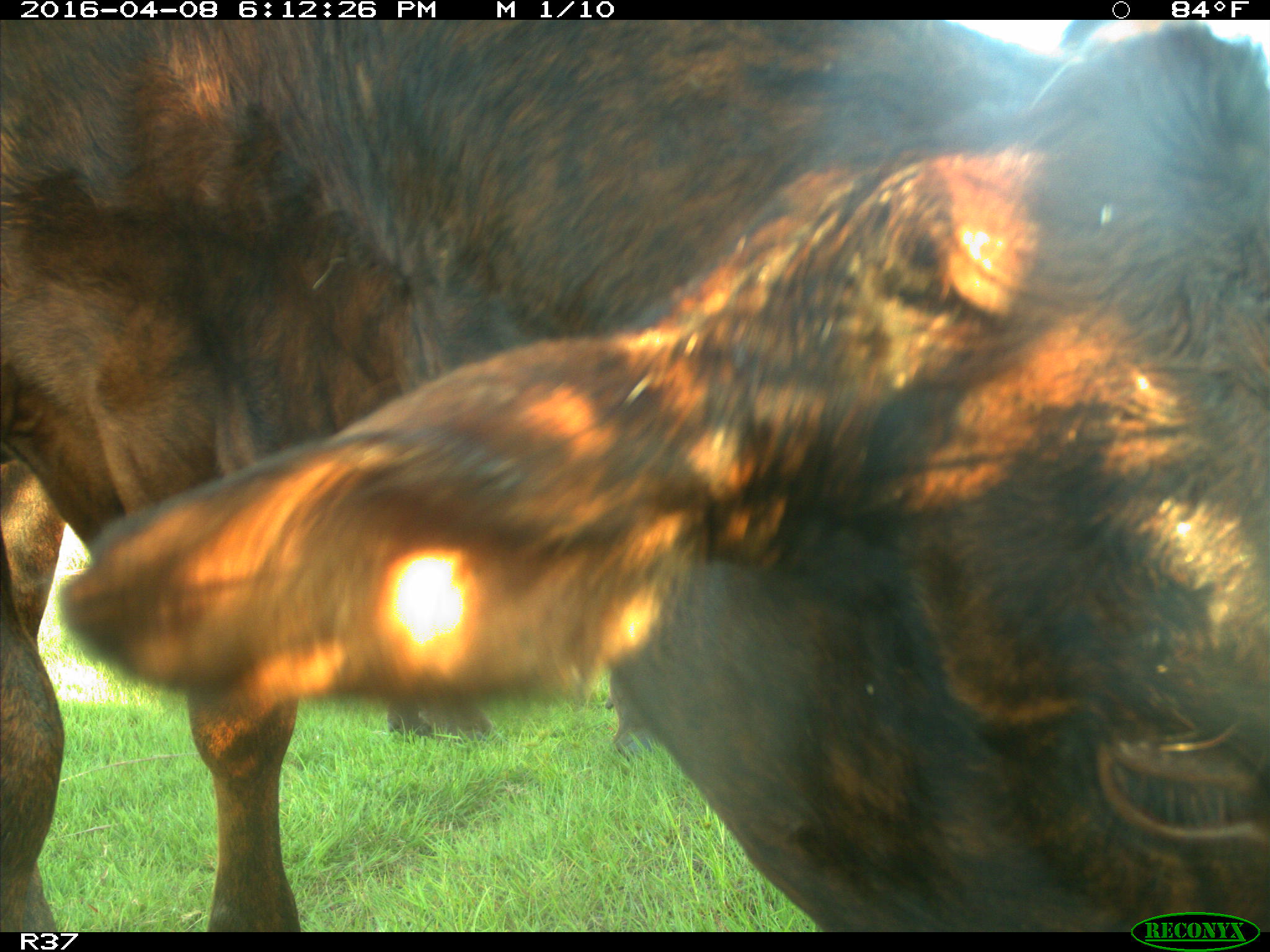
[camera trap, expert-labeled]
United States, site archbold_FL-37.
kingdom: Animalia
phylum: Chordata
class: Mammalia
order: Artiodactyla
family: Bovidae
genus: Bos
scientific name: Bos taurus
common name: domestic cow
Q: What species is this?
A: Bos taurus (domestic cow).